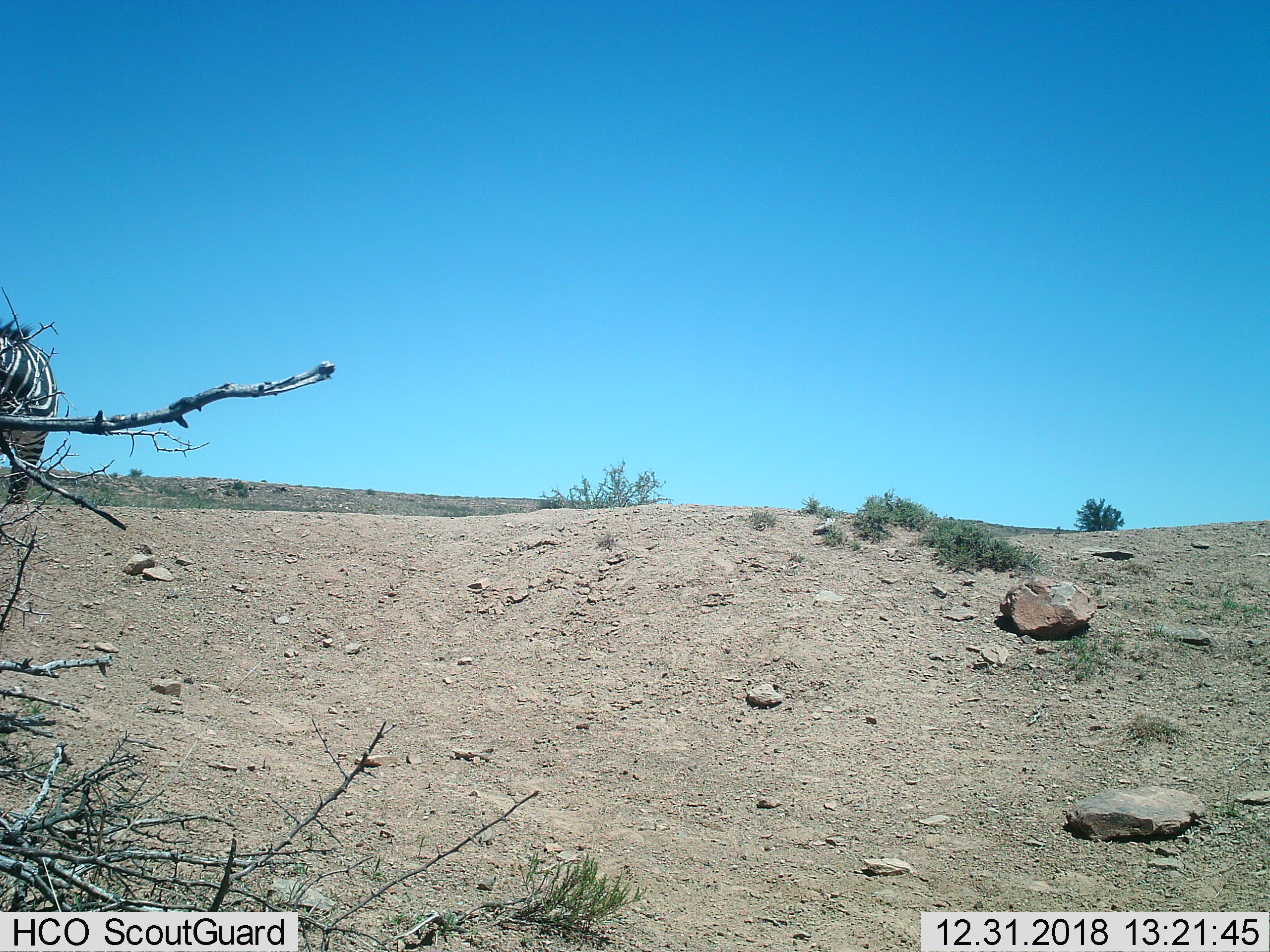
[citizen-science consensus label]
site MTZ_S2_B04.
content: unidentified animal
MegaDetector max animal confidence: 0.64